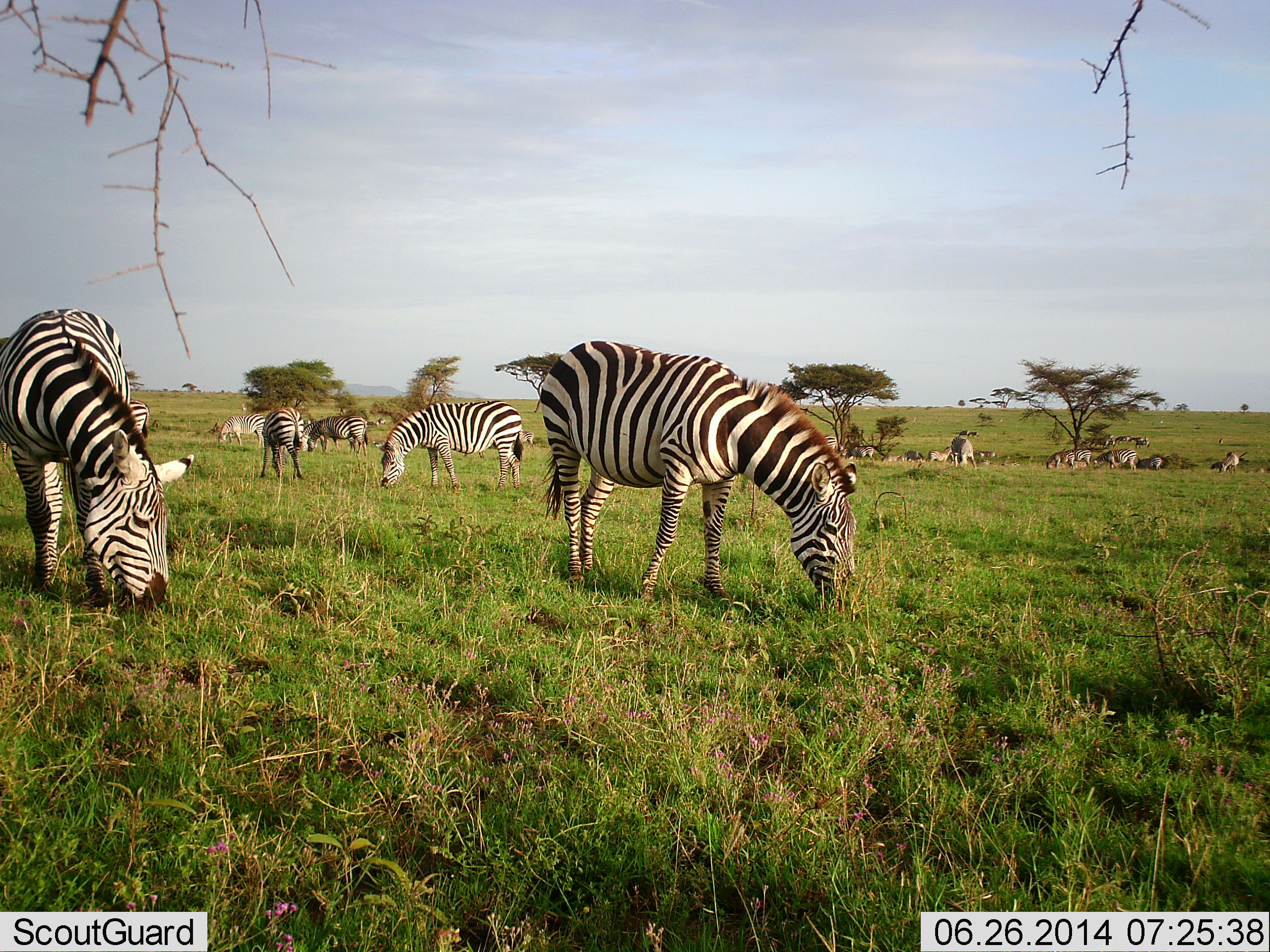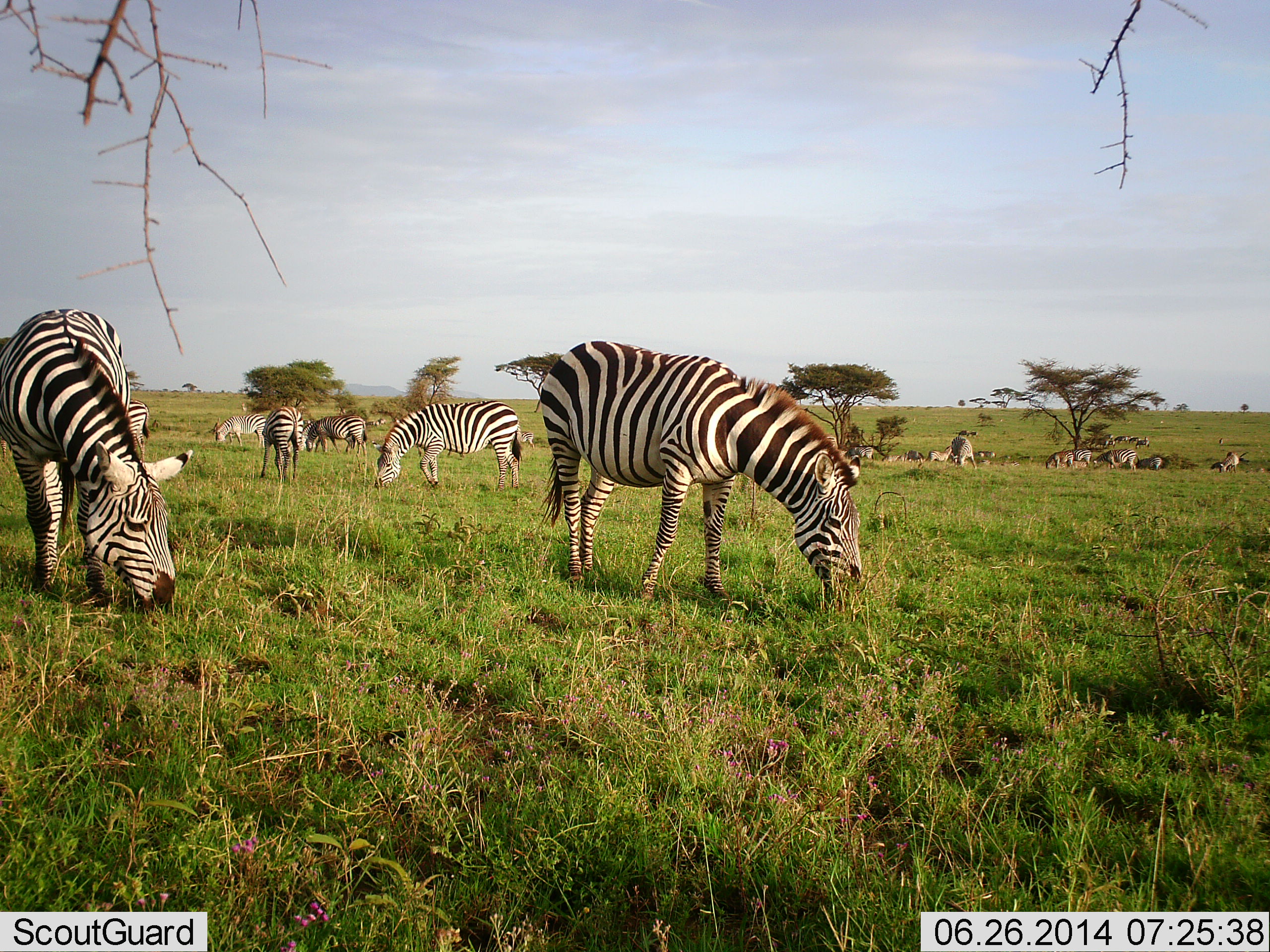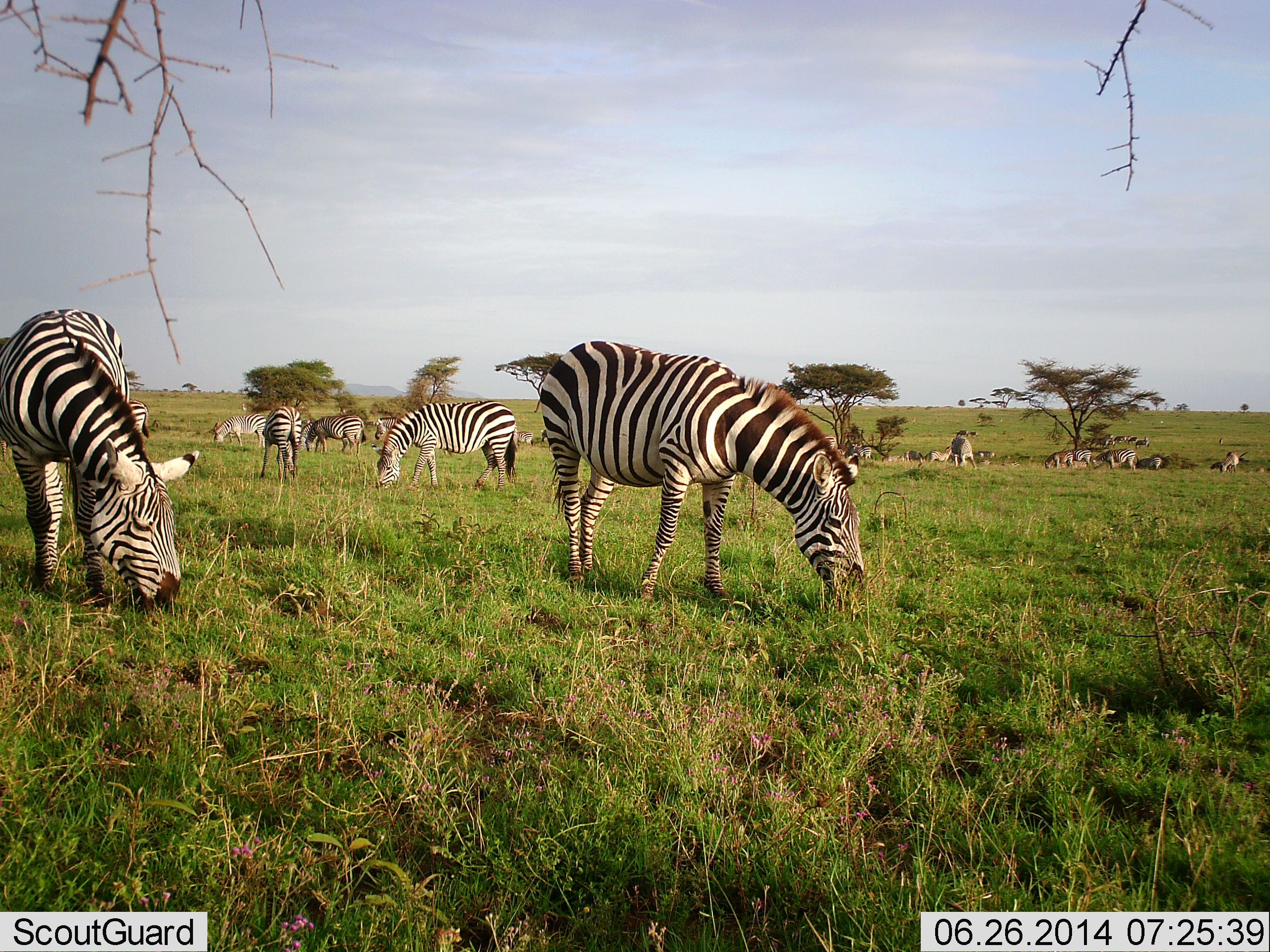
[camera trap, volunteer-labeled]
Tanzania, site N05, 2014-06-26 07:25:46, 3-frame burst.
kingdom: Animalia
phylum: Chordata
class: Mammalia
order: Perissodactyla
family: Equidae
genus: Equus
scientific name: Equus quagga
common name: plains zebra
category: zebra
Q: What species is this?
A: Zebra (plains zebra) (Equus quagga).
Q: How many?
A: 11-50.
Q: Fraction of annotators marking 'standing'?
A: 27%.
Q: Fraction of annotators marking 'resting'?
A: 2%.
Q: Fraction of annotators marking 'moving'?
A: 9%.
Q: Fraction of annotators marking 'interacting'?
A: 4%.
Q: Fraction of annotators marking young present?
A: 0%.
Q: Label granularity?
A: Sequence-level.